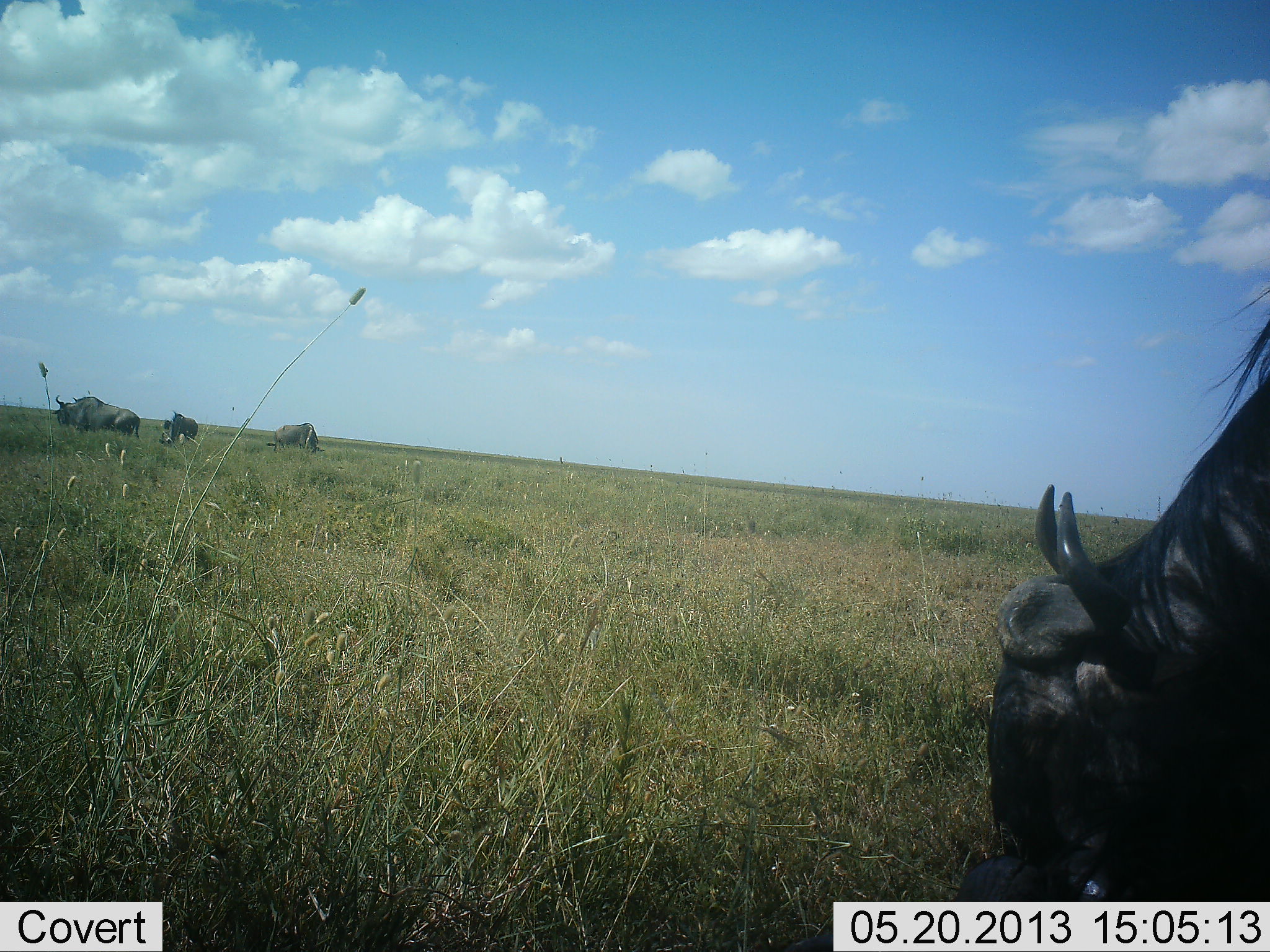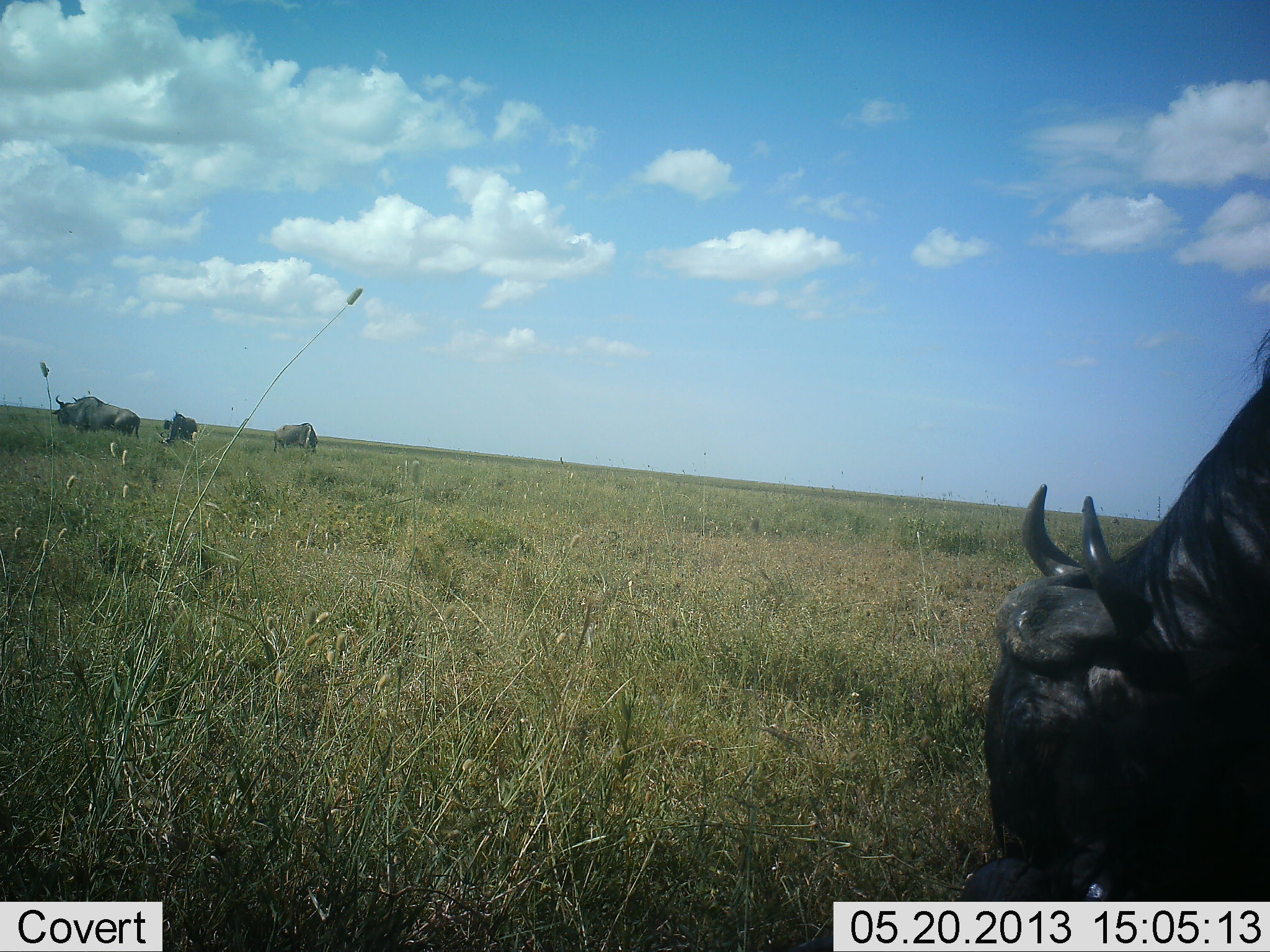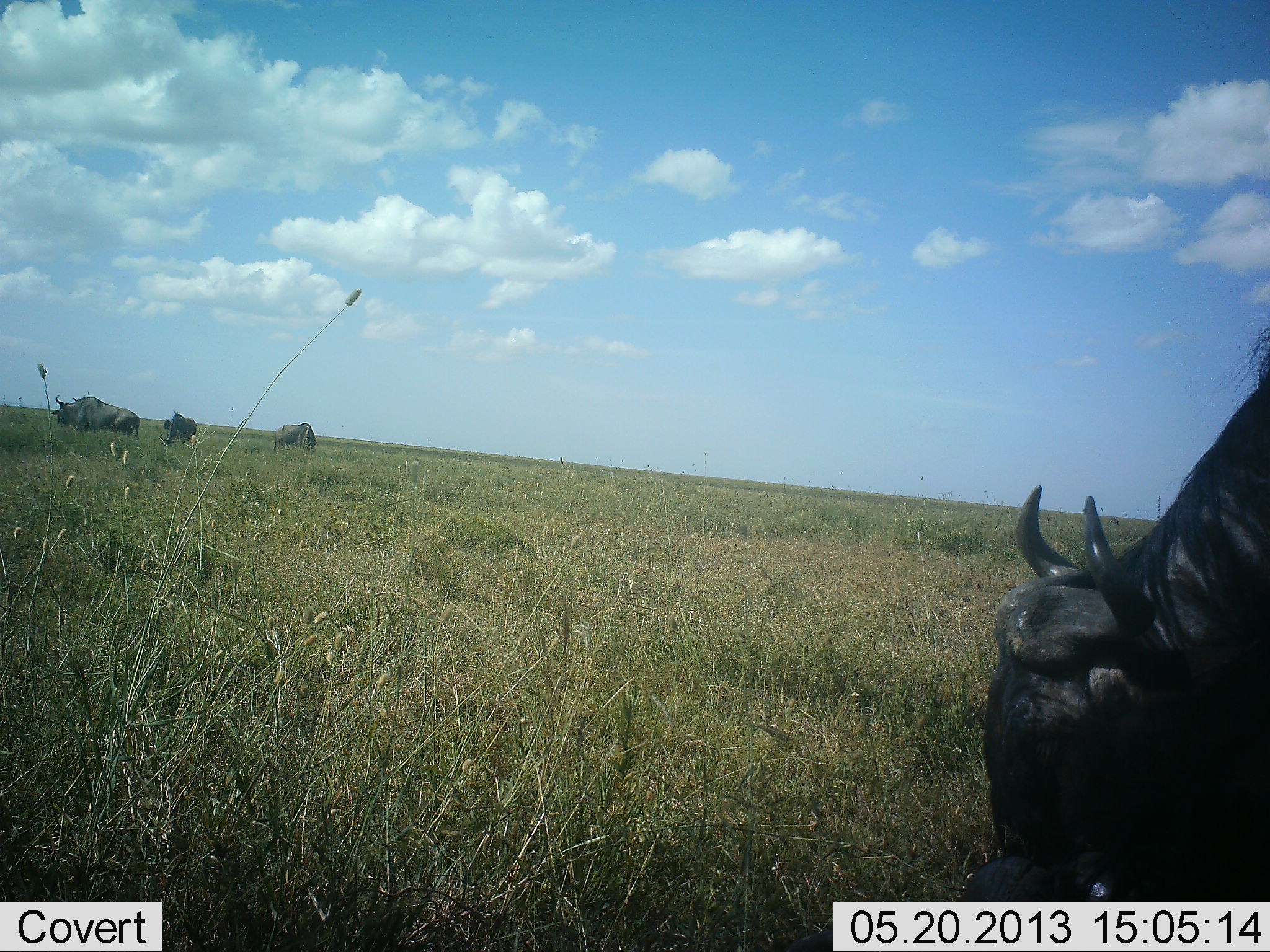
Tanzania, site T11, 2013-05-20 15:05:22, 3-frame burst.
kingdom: Animalia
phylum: Chordata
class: Mammalia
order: Artiodactyla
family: Bovidae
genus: Syncerus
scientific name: Syncerus caffer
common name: cape buffalo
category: buffalo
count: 4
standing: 60%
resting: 10%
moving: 0%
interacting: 0%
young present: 0%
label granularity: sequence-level